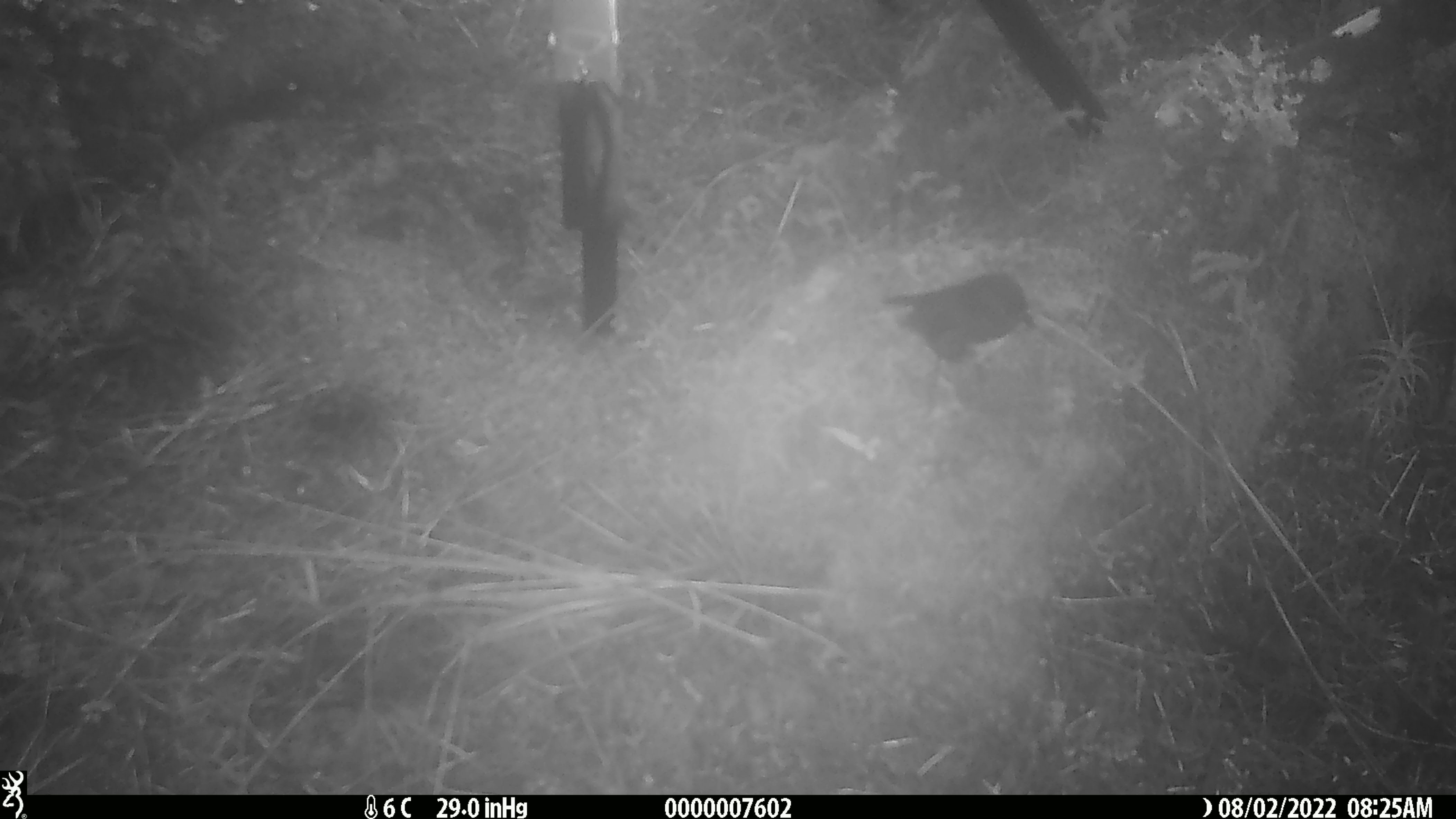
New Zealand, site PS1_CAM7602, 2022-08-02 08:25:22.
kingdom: Animalia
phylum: Chordata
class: Aves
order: Passeriformes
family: Petroicidae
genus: Petroica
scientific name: Petroica australis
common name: new zealand robin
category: robin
Robin (new zealand robin) (Petroica australis).